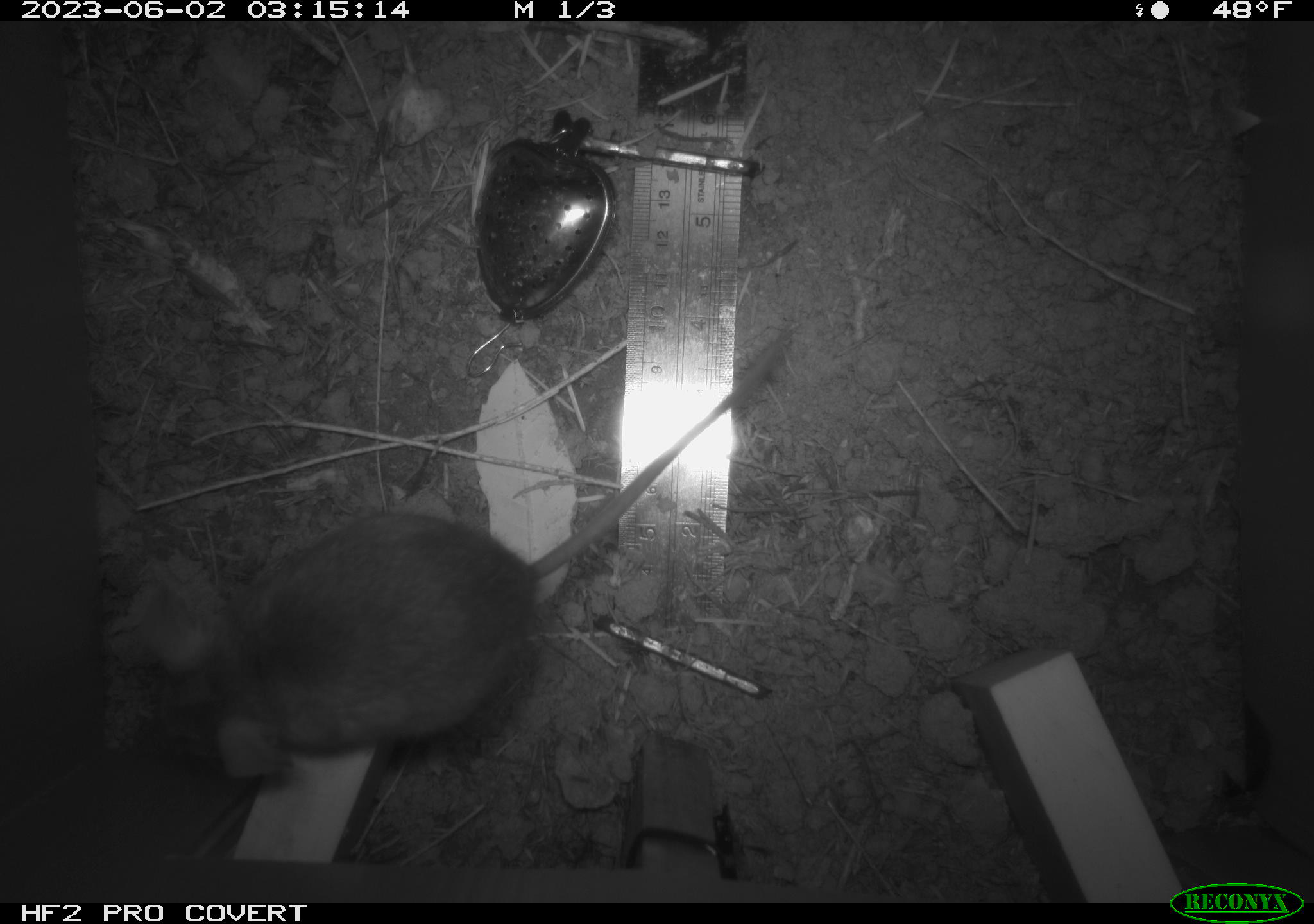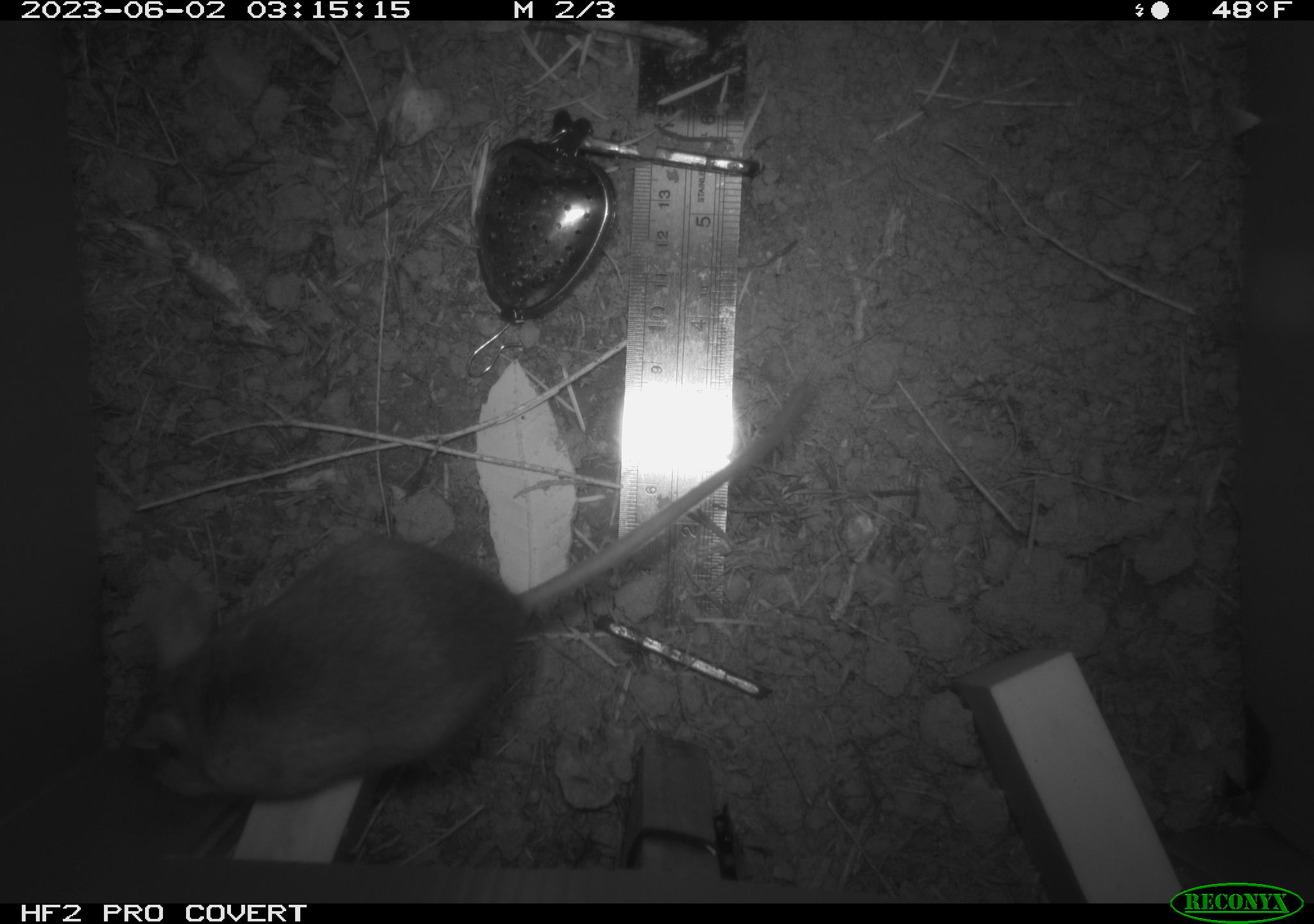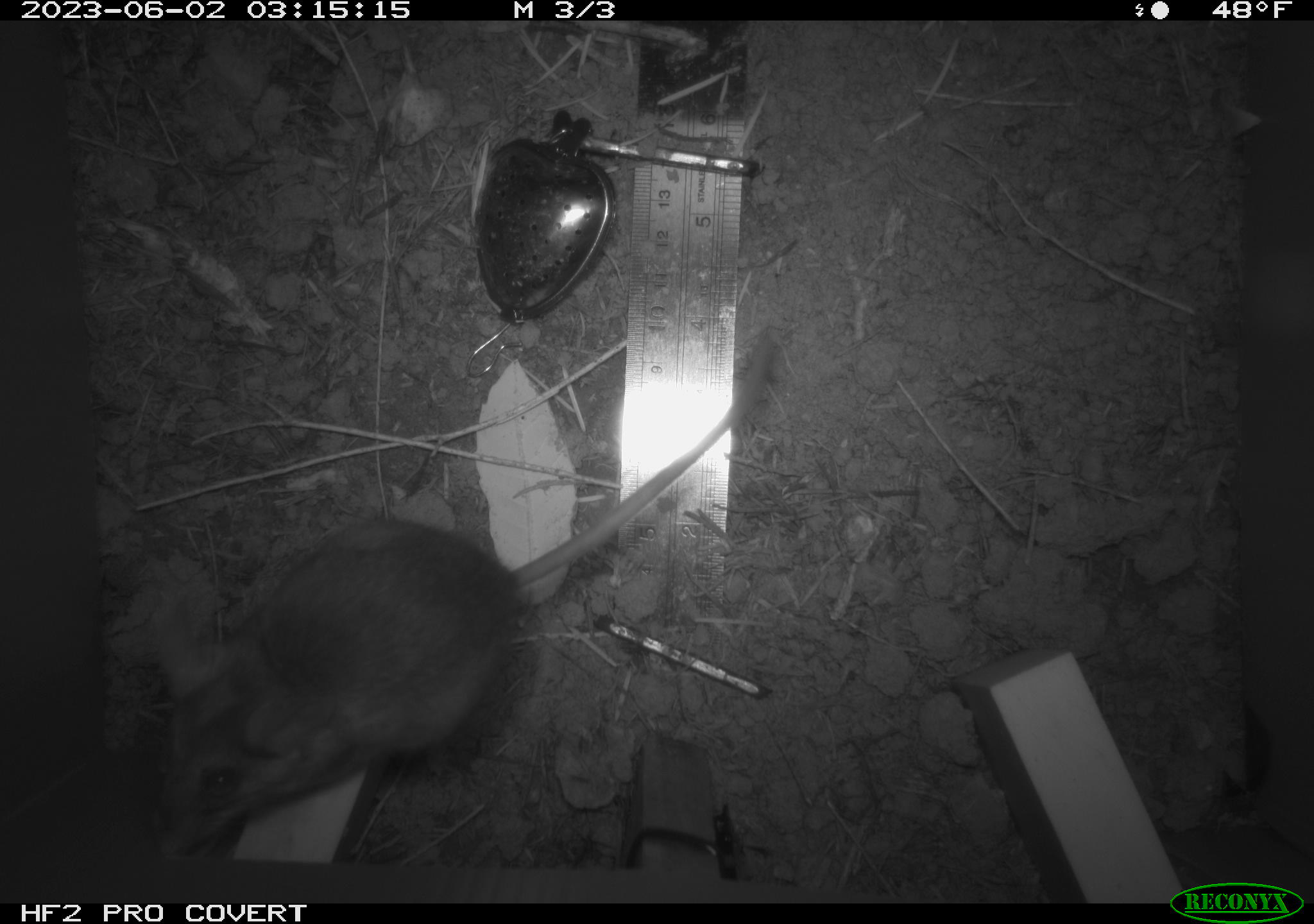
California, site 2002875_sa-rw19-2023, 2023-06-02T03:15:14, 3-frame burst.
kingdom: Animalia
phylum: Chordata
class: Mammalia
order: Rodentia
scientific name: Rodentia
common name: mouse species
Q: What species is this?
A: Mouse species (Rodentia).